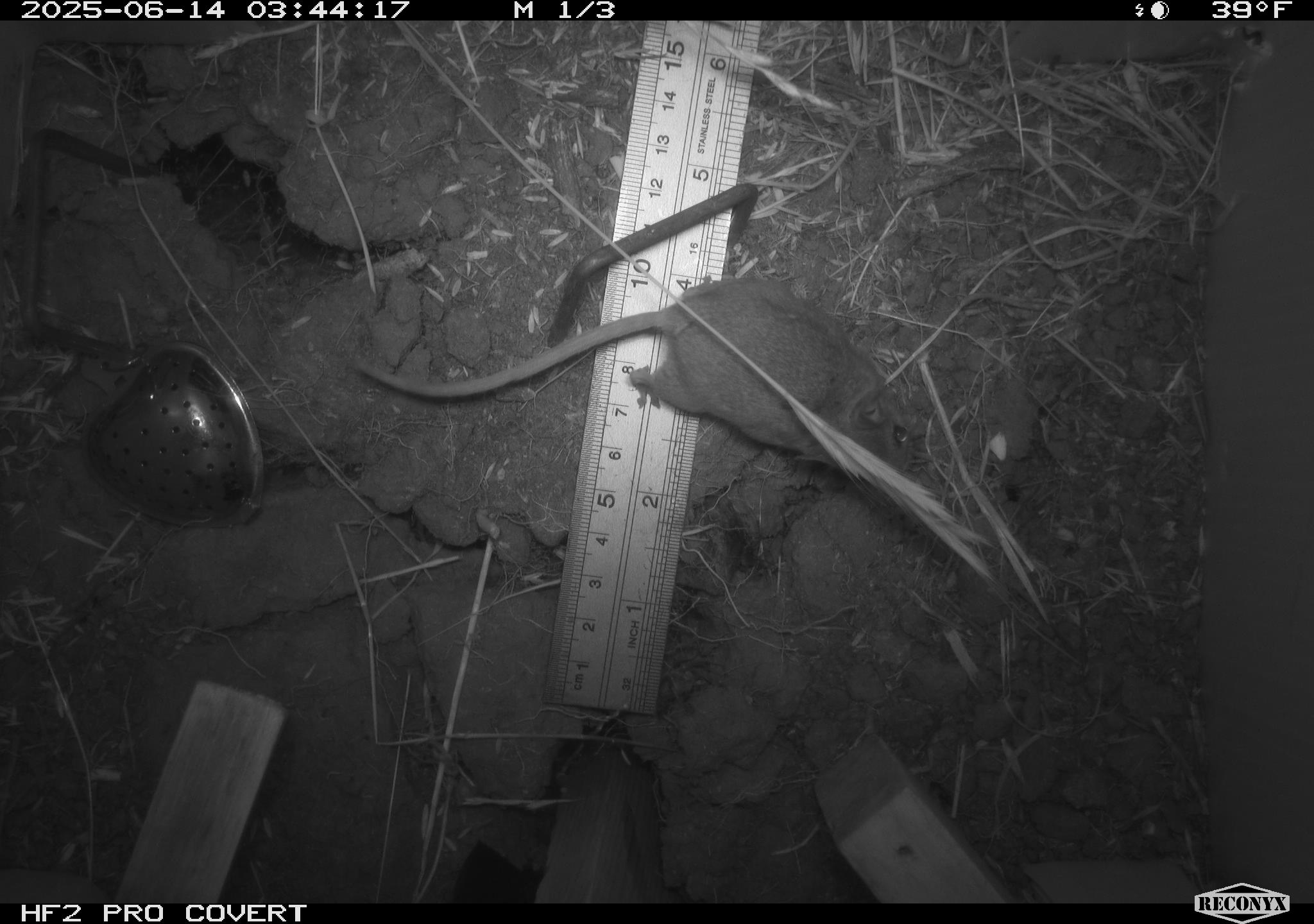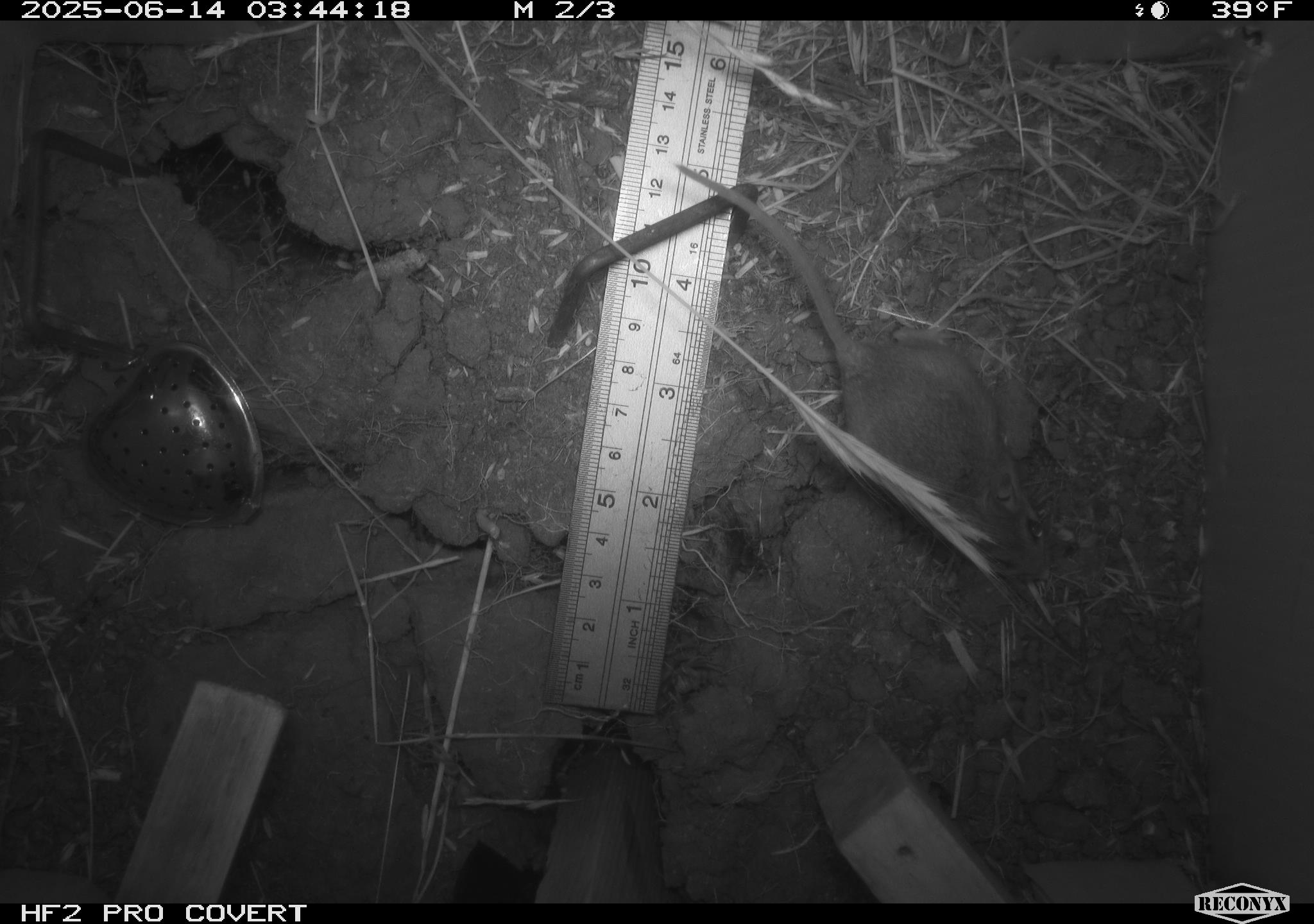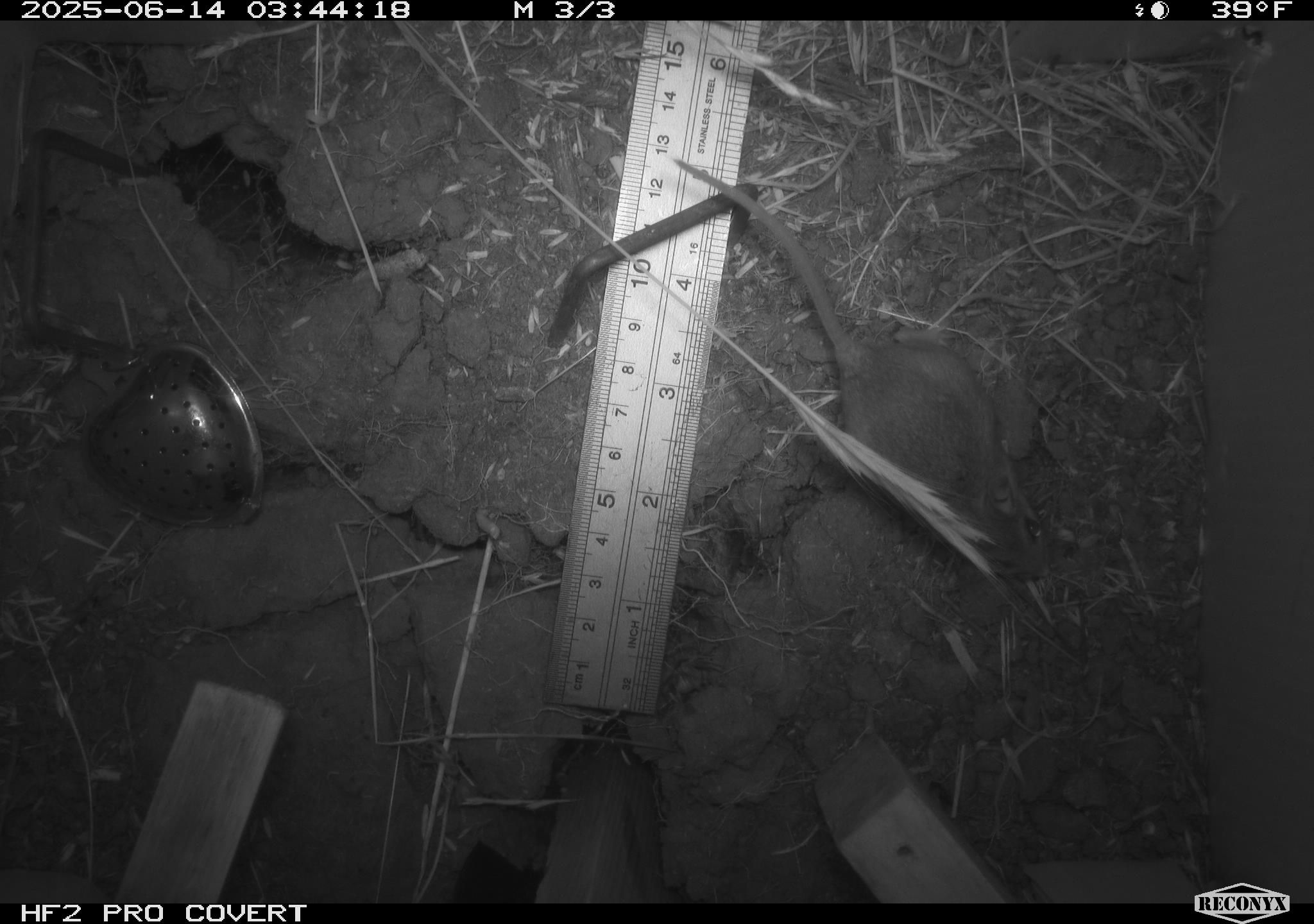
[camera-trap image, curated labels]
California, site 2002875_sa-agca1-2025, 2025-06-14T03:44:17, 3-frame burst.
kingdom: Animalia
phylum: Chordata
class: Mammalia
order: Rodentia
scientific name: Rodentia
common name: mouse species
Mouse species (Rodentia).